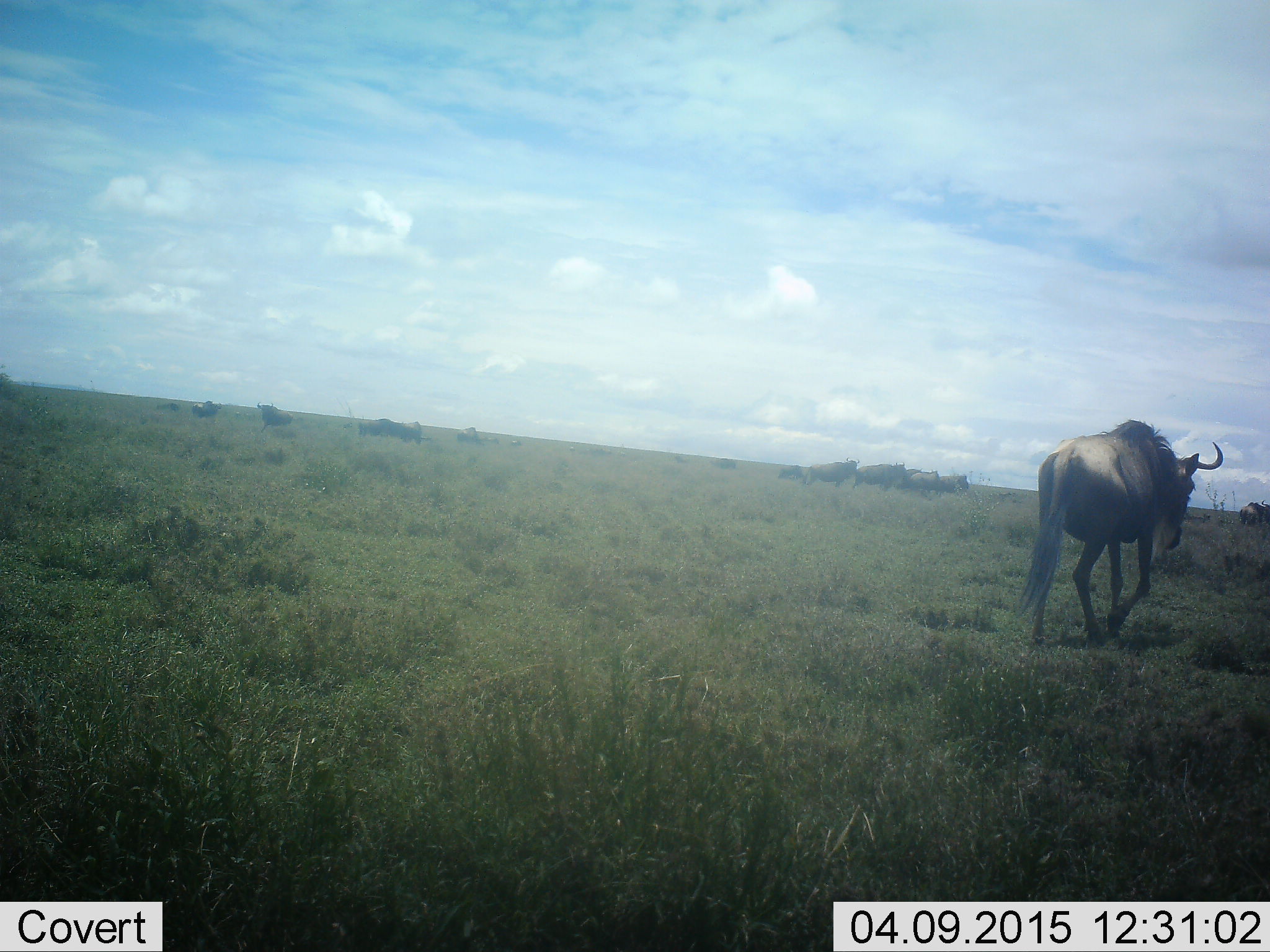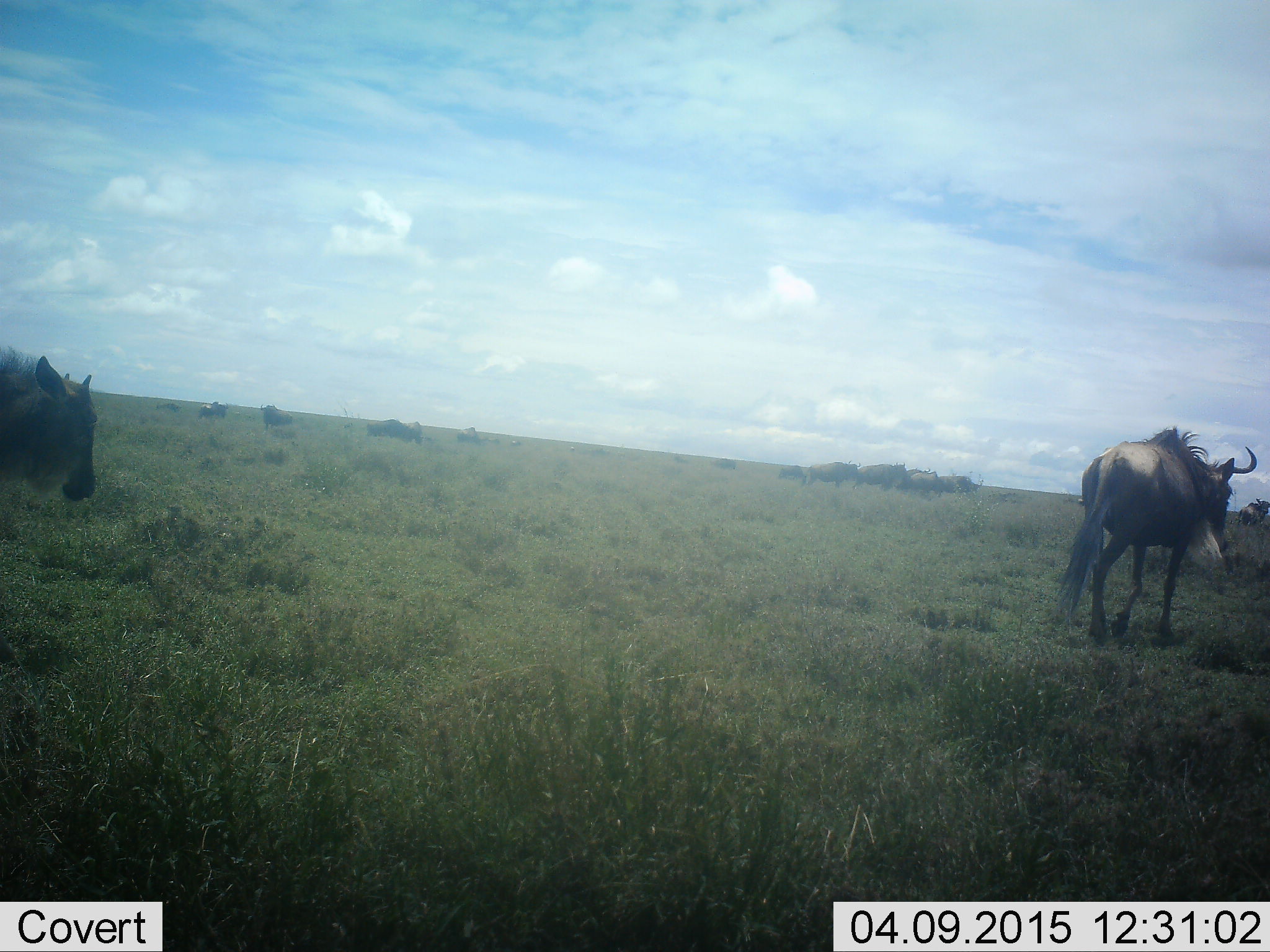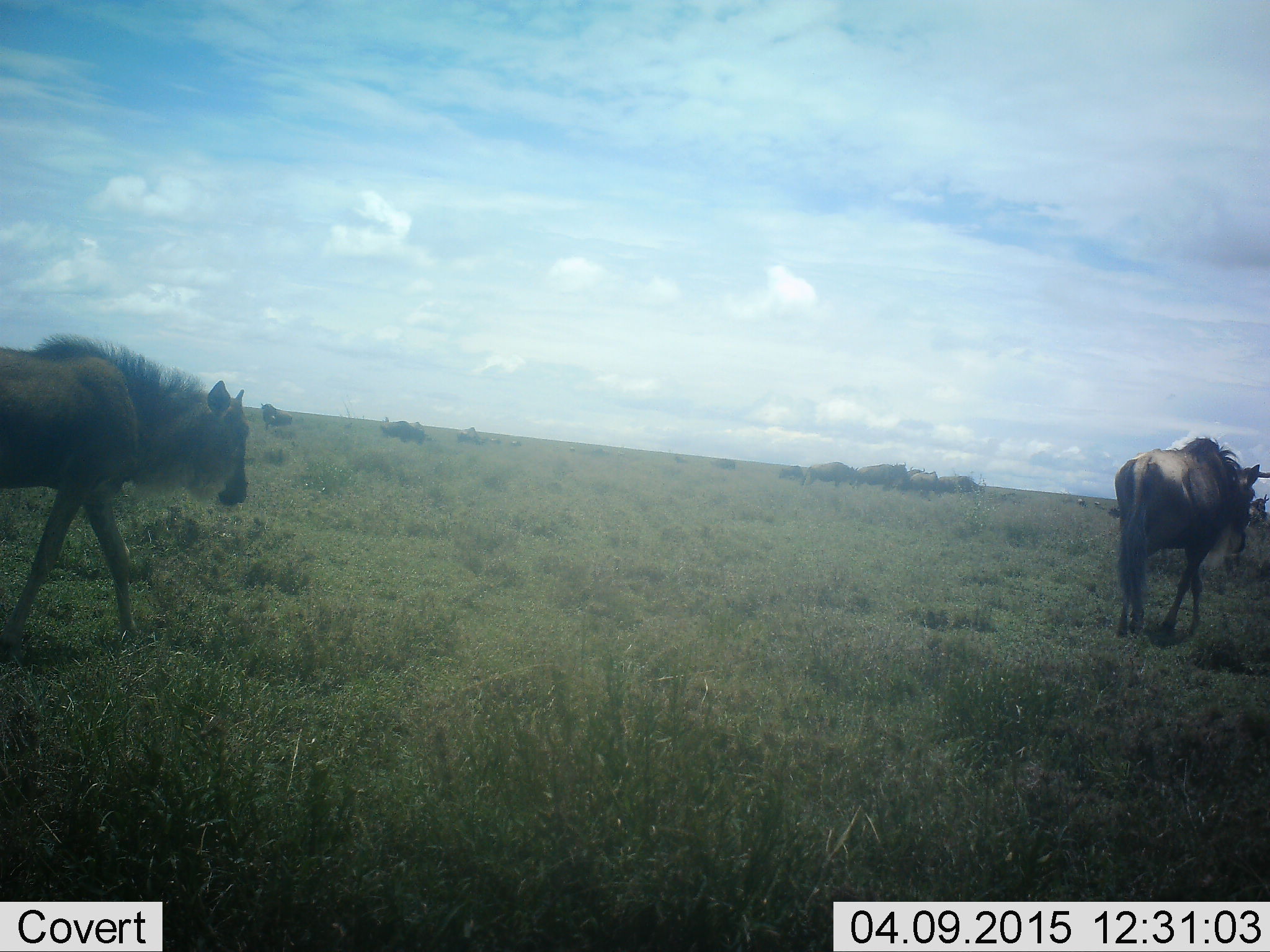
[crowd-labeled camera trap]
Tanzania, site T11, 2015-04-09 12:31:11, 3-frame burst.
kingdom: Animalia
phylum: Chordata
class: Mammalia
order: Artiodactyla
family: Bovidae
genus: Connochaetes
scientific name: Connochaetes taurinus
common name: blue wildebeest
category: wildebeest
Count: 11-50.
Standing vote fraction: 40%.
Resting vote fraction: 0%.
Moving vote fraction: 100%.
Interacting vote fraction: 0%.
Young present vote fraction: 10%.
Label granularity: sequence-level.